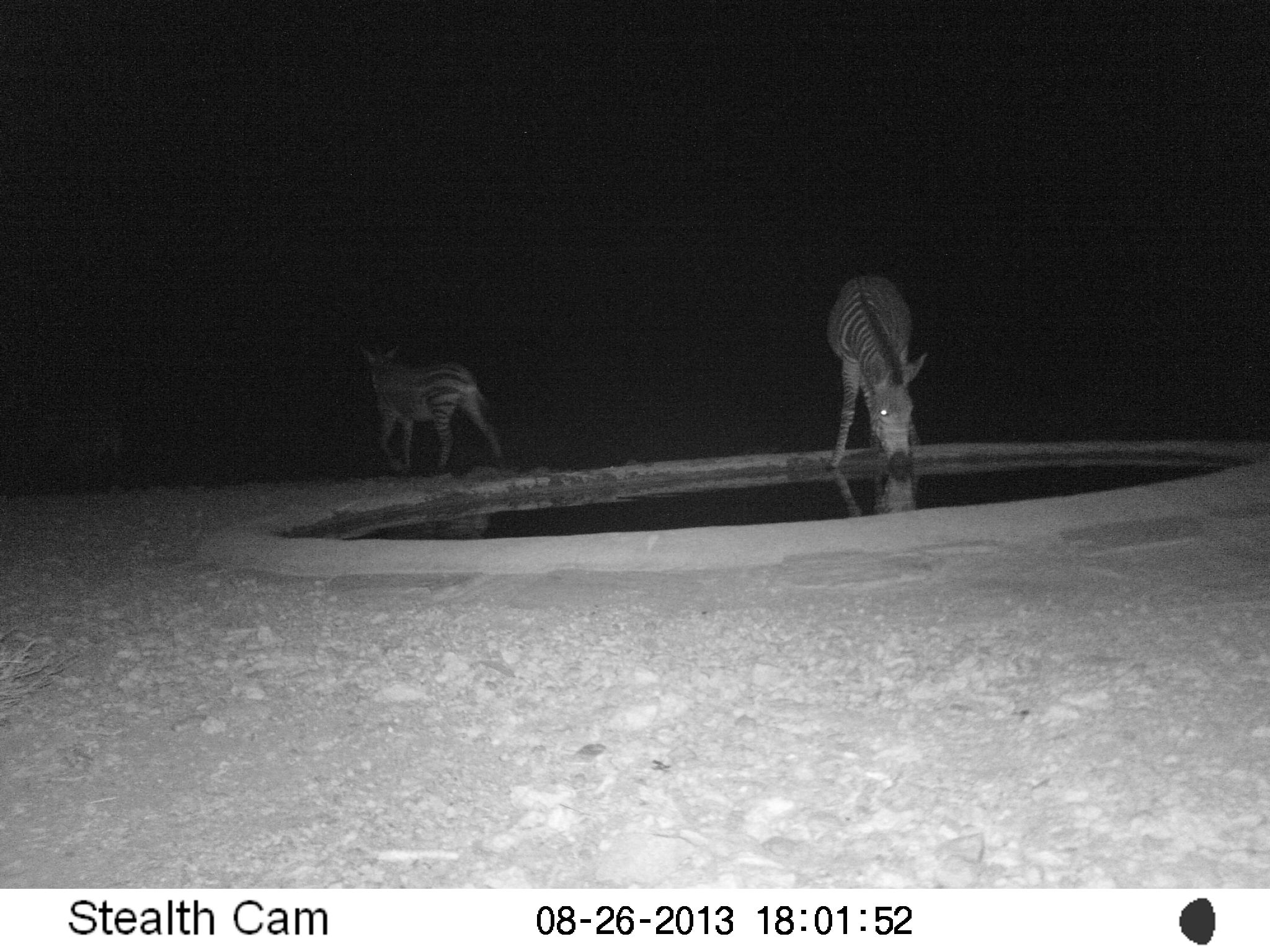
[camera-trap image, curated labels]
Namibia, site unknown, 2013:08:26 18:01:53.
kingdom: Animalia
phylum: Chordata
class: Mammalia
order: Perissodactyla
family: Equidae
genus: Equus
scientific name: Equus zebra hartmannae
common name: hartmann's mountain zebra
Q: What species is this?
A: Equus zebra hartmannae (hartmann's mountain zebra).